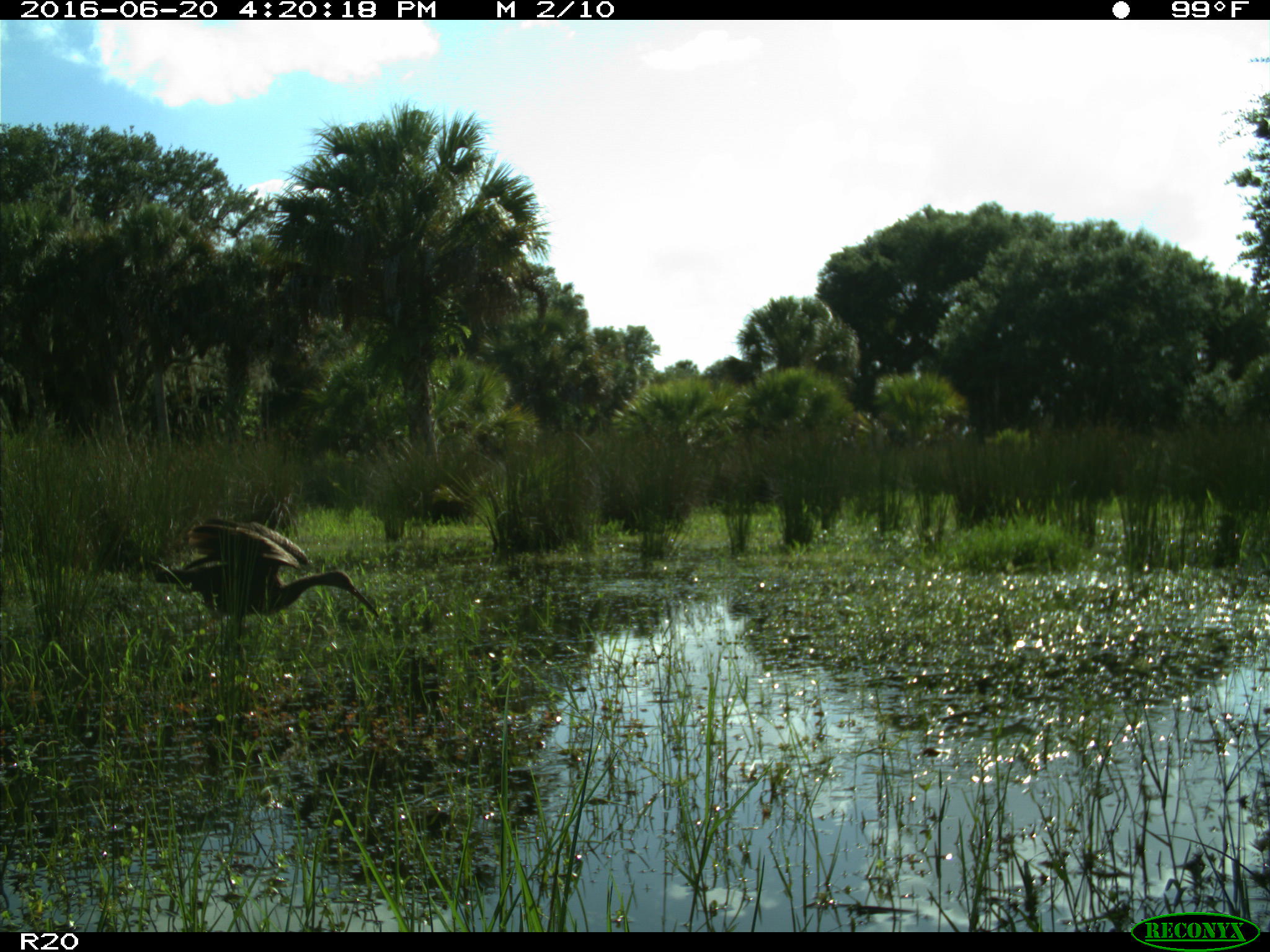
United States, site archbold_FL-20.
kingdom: Animalia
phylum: Chordata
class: Aves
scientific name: Aves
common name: birds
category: unidentified bird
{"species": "unidentified bird (birds) (Aves)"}